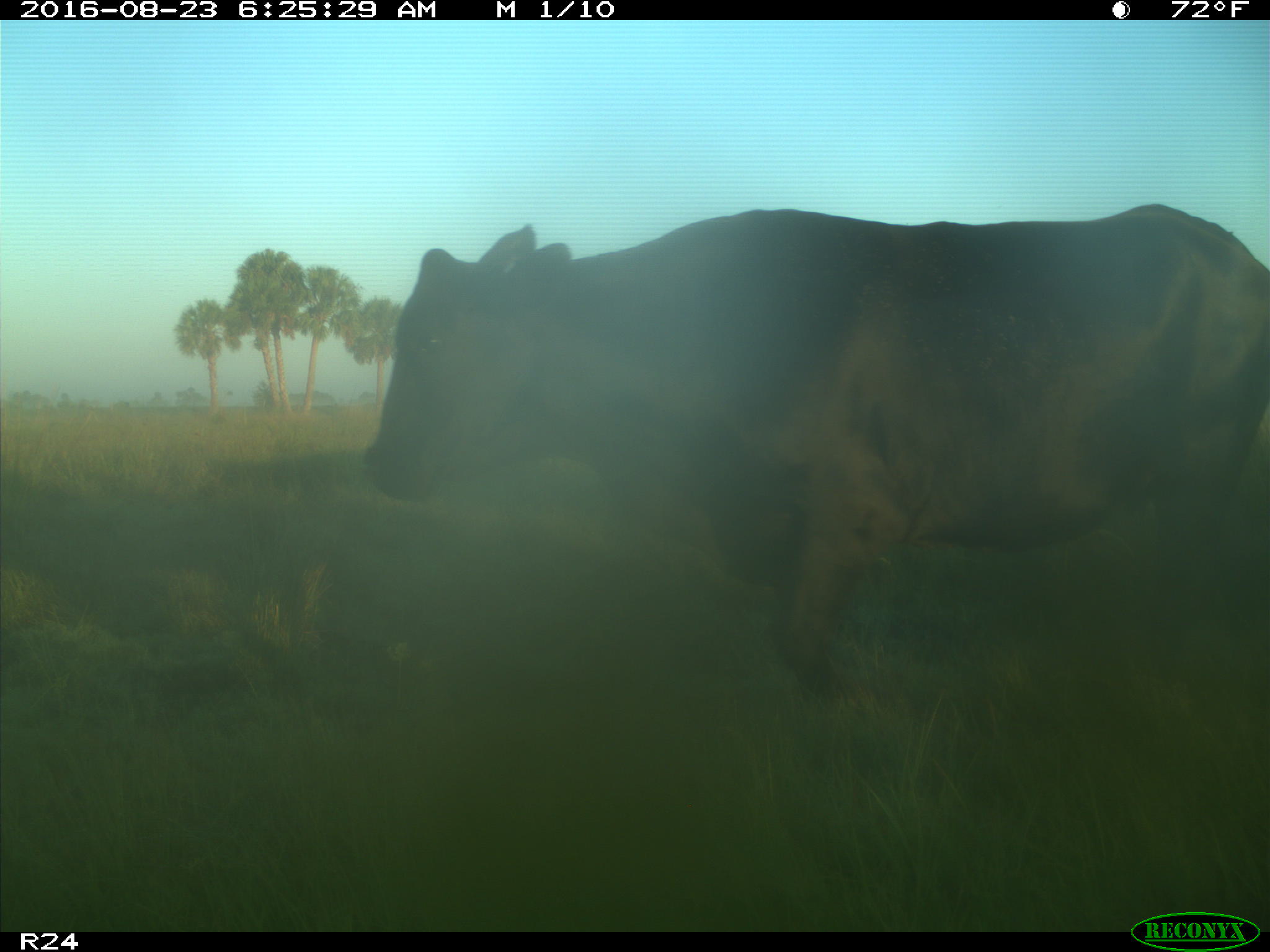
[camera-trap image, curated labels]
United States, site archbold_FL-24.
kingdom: Animalia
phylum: Chordata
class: Mammalia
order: Artiodactyla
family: Bovidae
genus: Bos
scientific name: Bos taurus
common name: domestic cow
Bos taurus (domestic cow).